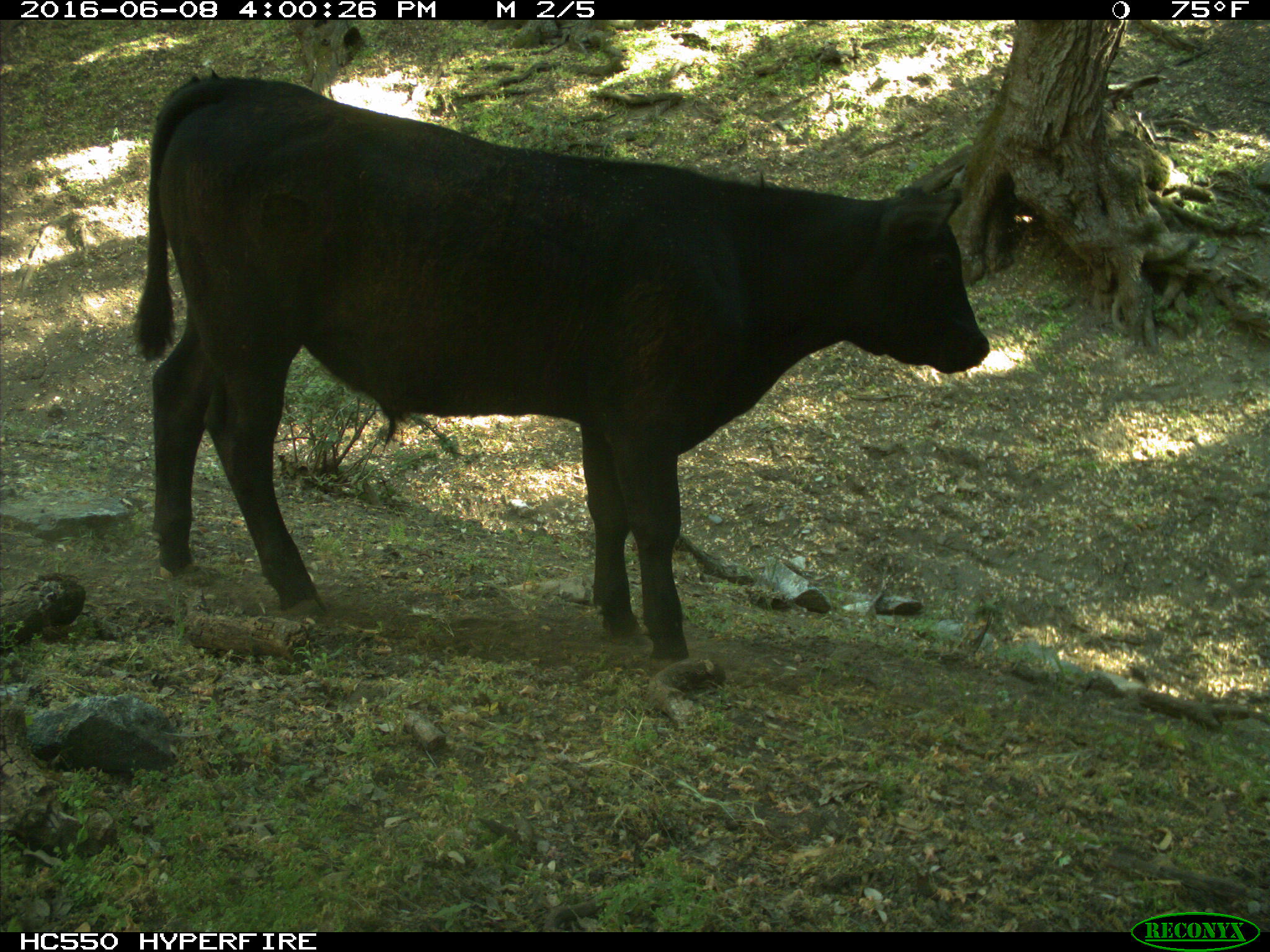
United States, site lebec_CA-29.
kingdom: Animalia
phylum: Chordata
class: Mammalia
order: Artiodactyla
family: Bovidae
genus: Bos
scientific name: Bos taurus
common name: domestic cow